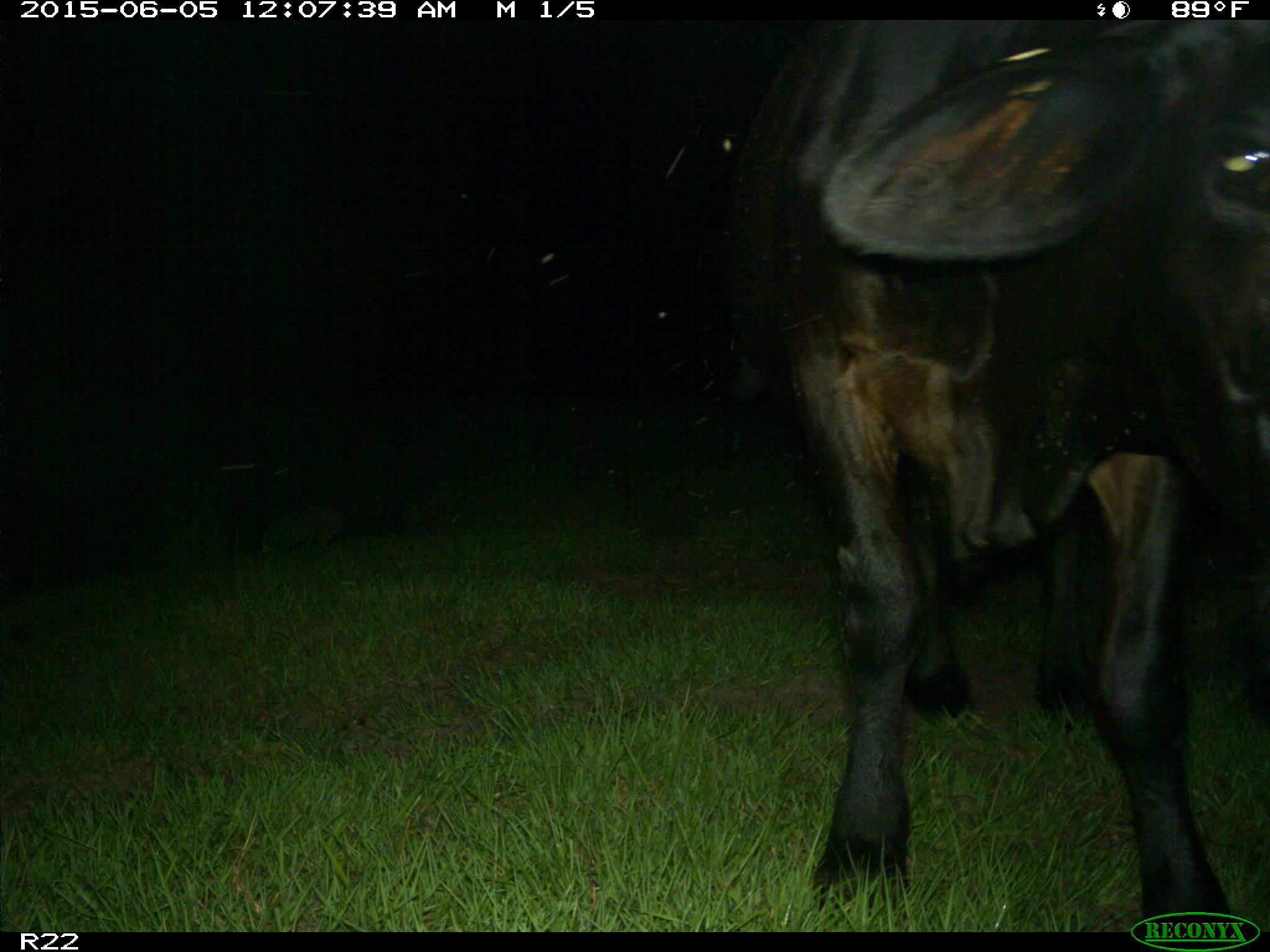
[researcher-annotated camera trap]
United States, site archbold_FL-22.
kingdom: Animalia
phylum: Chordata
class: Mammalia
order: Artiodactyla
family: Bovidae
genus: Bos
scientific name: Bos taurus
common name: domestic cow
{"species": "Bos taurus (domestic cow)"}